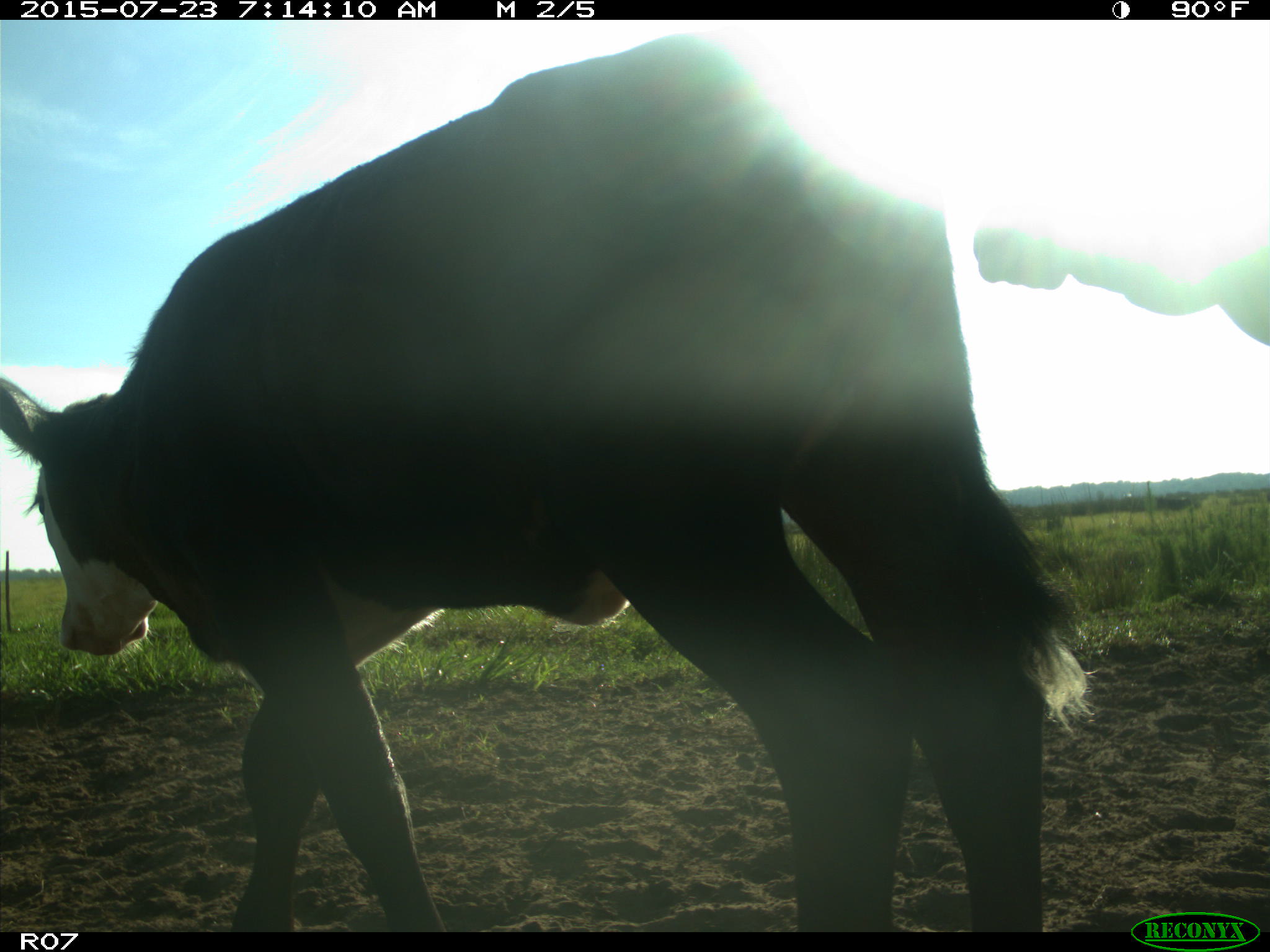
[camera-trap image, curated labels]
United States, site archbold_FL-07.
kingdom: Animalia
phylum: Chordata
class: Mammalia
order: Artiodactyla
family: Bovidae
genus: Bos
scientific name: Bos taurus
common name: domestic cow